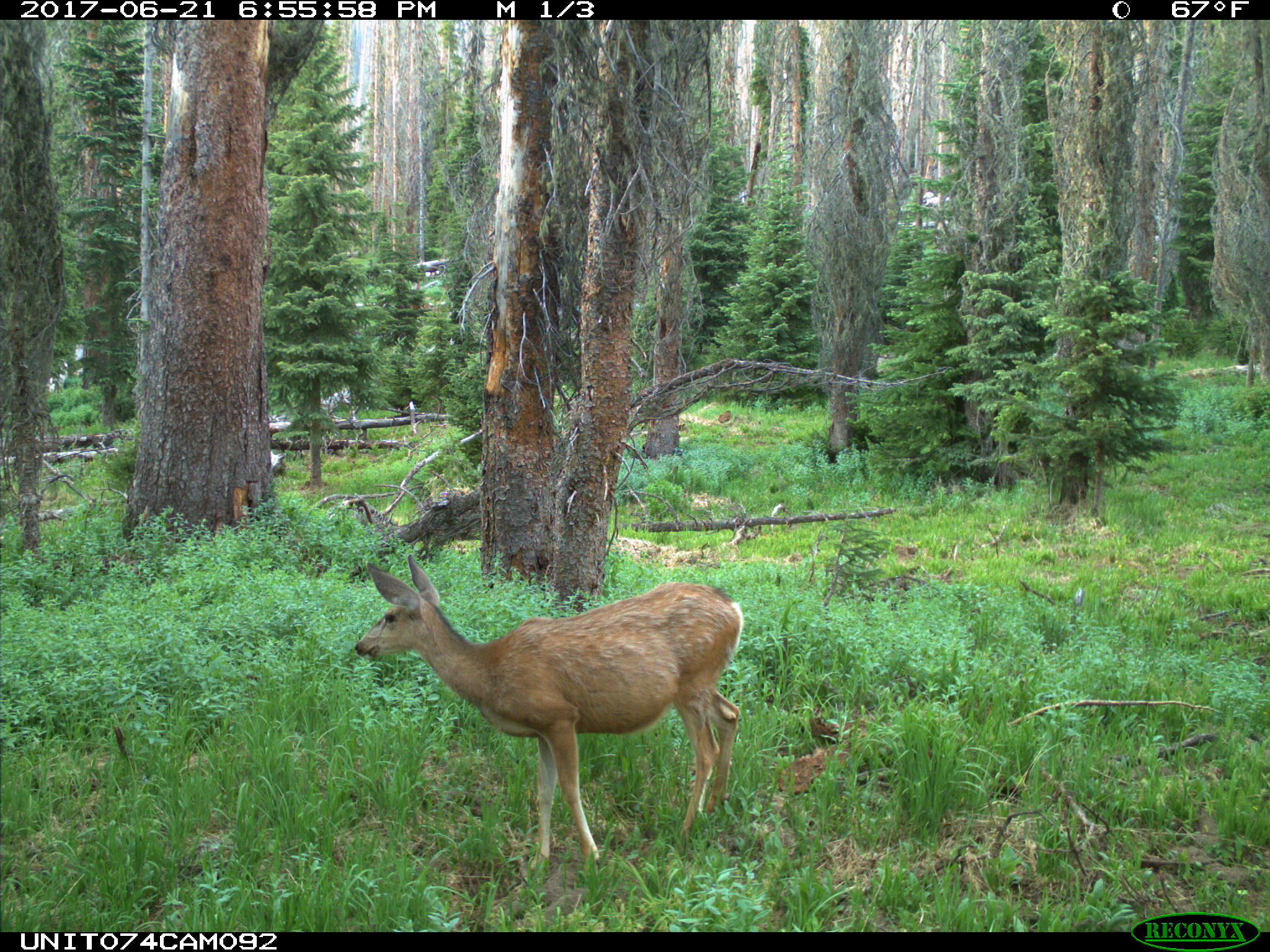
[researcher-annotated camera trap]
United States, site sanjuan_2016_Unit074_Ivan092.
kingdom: Animalia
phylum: Chordata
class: Mammalia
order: Artiodactyla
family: Cervidae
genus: Odocoileus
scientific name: Odocoileus hemionus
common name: mule deer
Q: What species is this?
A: Odocoileus hemionus (mule deer).